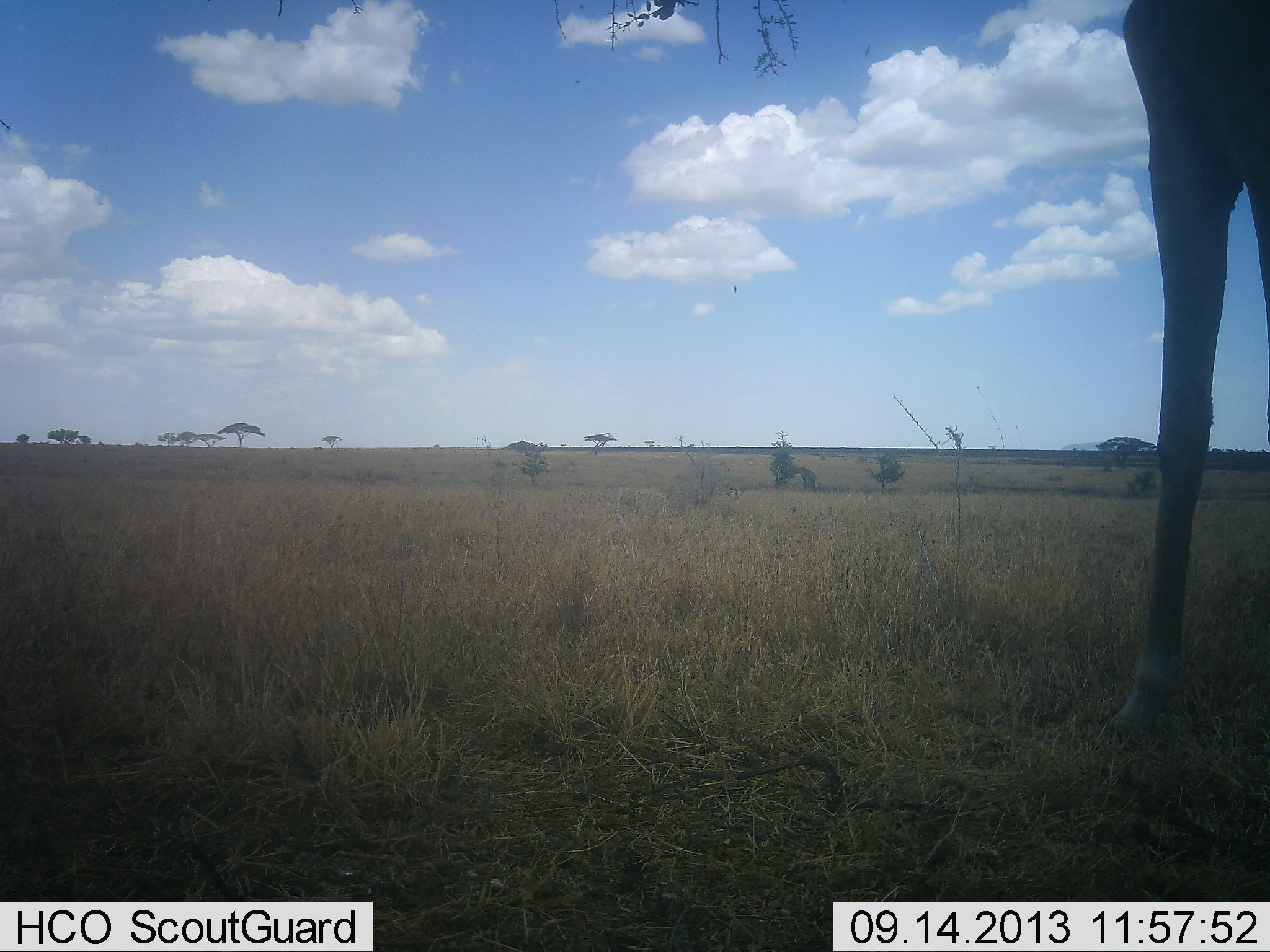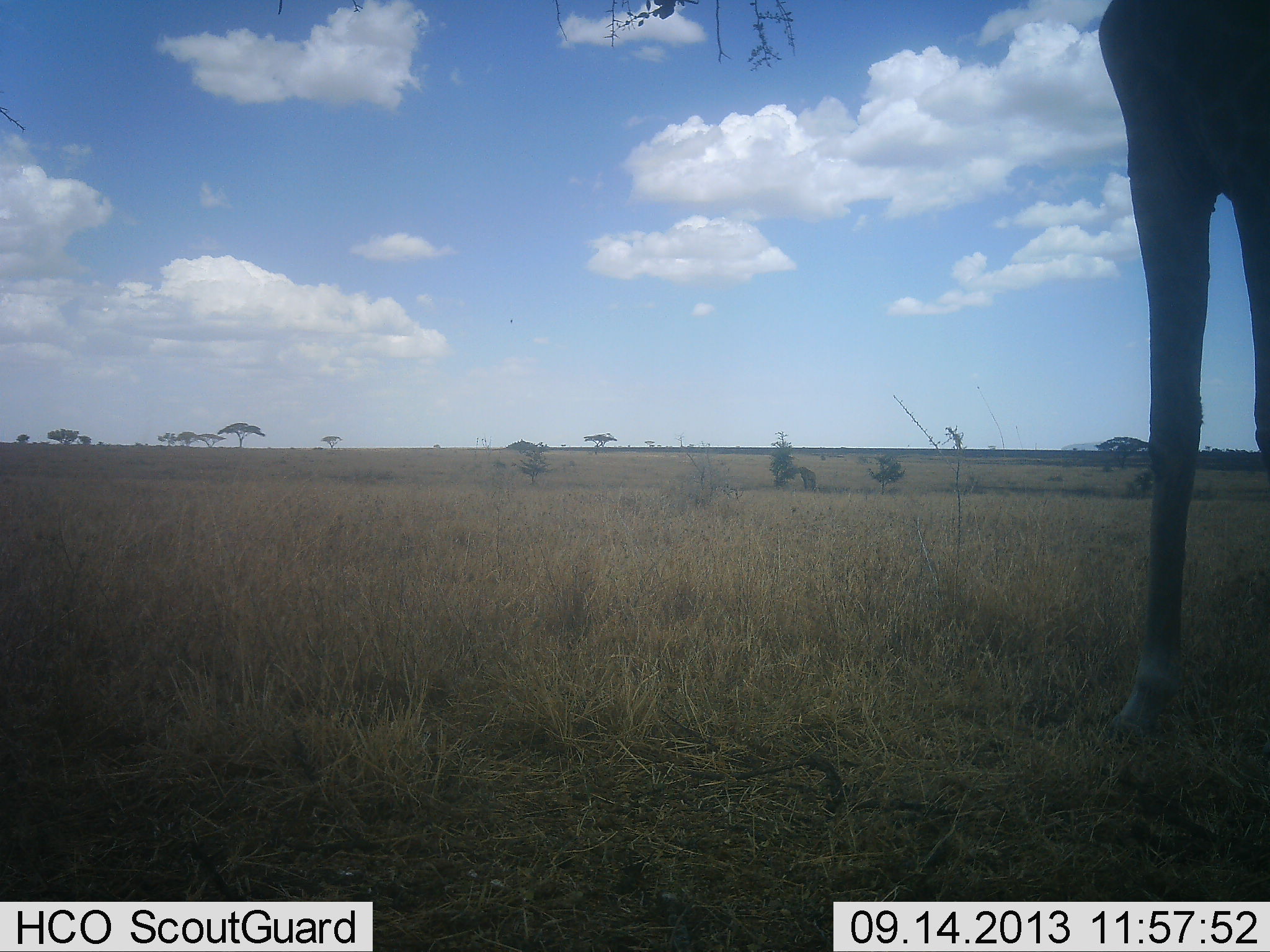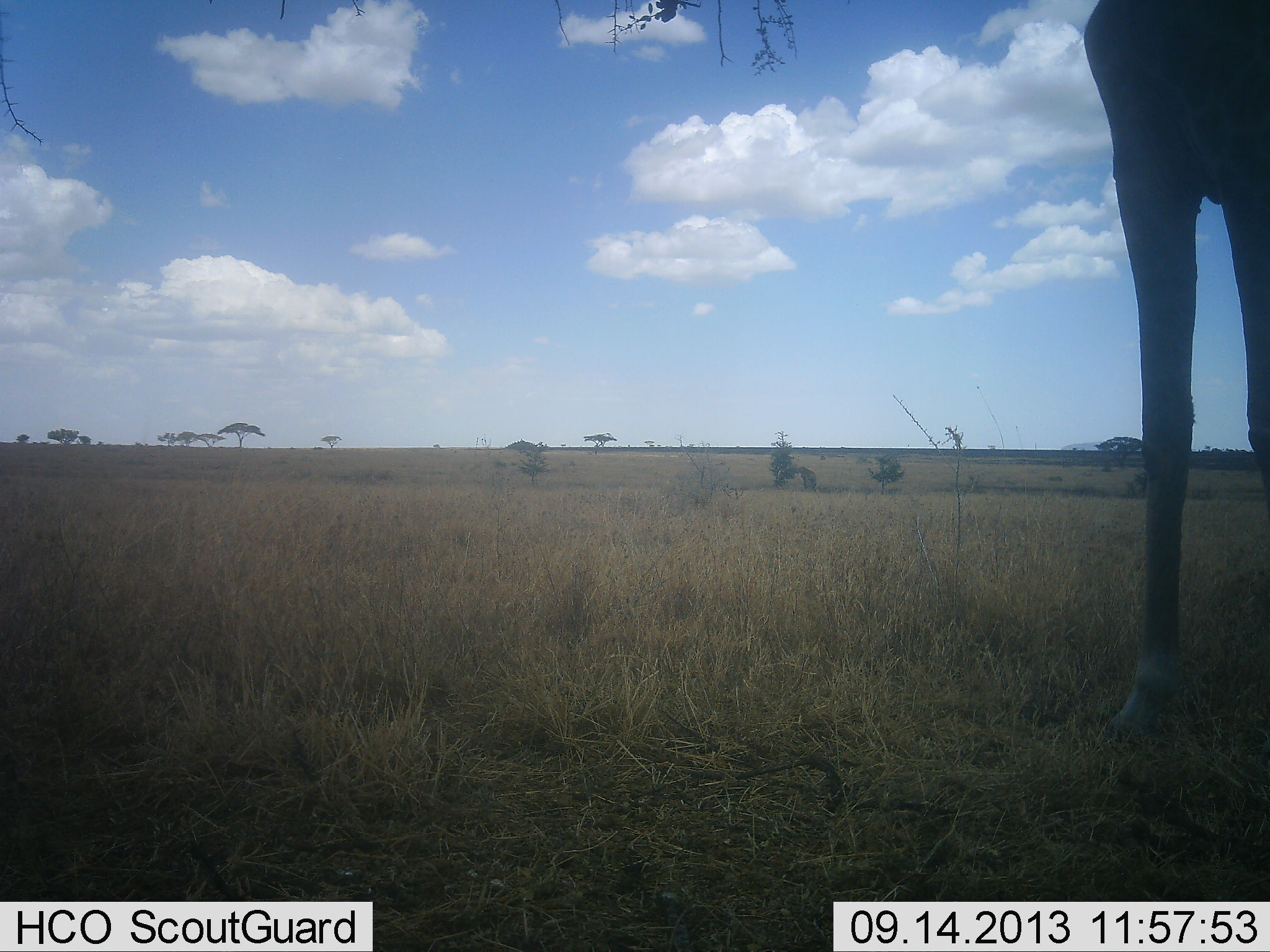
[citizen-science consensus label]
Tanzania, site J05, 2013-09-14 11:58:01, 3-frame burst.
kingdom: Animalia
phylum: Chordata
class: Mammalia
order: Artiodactyla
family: Giraffidae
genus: Giraffa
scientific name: Giraffa camelopardalis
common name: giraffe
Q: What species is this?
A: Giraffe (Giraffa camelopardalis).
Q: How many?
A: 1.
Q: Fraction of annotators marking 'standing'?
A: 91%.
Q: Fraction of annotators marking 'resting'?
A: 0%.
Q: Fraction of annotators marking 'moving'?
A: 0%.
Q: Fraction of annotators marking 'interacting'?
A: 0%.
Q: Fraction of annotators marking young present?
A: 0%.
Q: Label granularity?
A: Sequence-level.